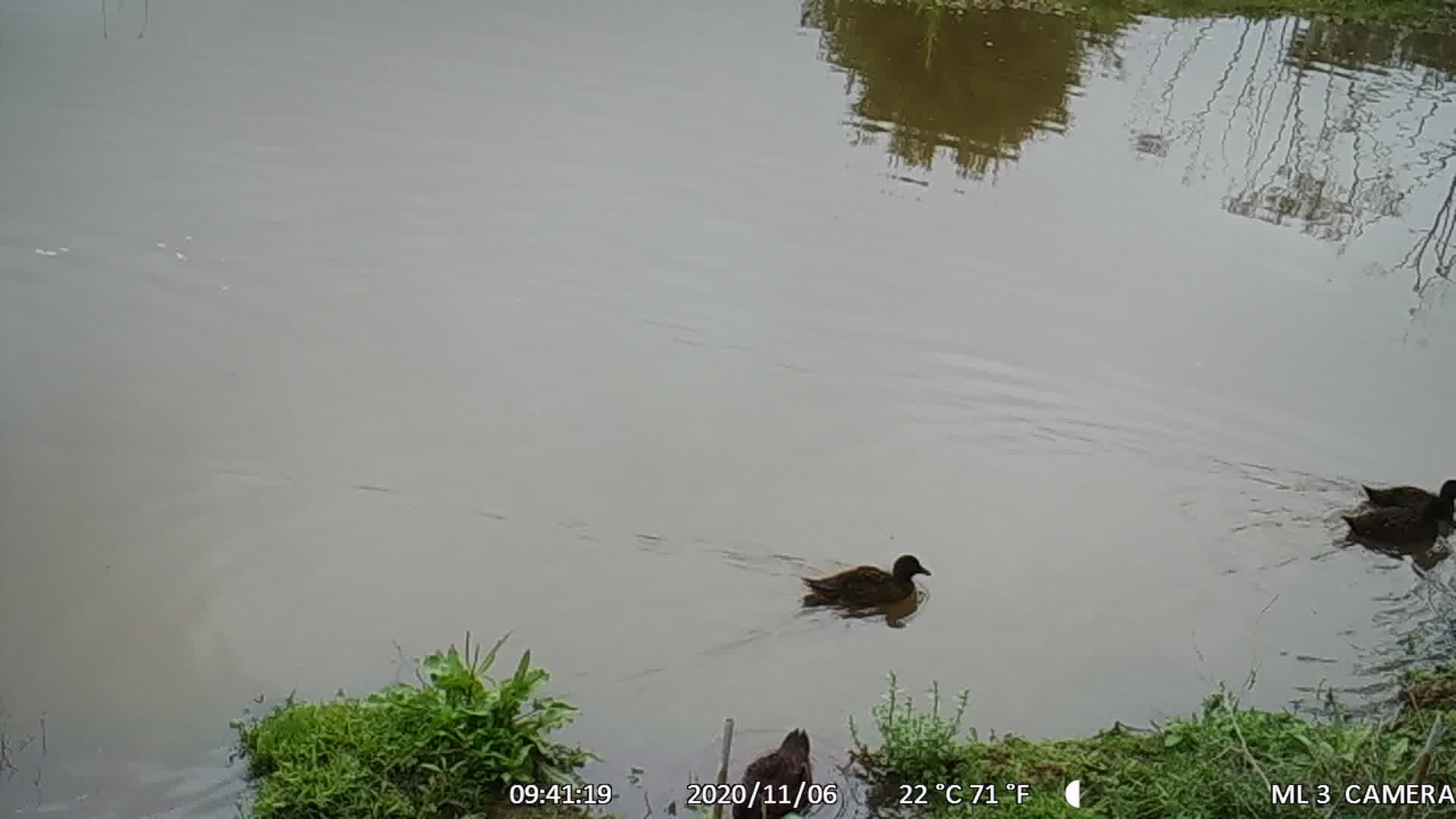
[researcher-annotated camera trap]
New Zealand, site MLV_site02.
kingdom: Animalia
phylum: Chordata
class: Aves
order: Anseriformes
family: Anatidae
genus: Anas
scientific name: Anas chlorotis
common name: brown teal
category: pateke